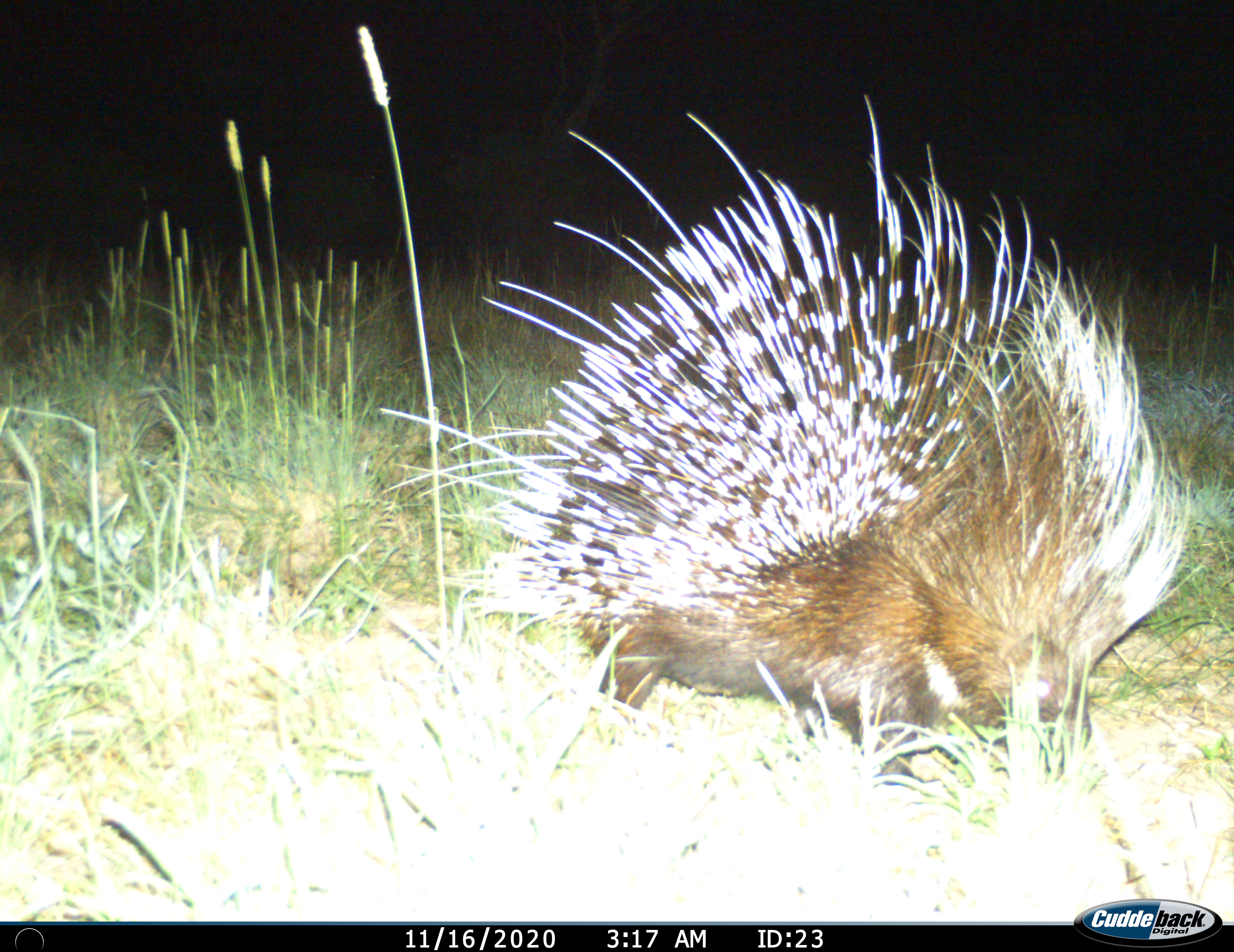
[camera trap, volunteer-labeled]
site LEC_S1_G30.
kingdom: Animalia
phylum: Chordata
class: Mammalia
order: Rodentia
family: Hystricidae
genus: Hystrix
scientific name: Hystrix cristata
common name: crested porcupine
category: porcupine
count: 1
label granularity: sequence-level